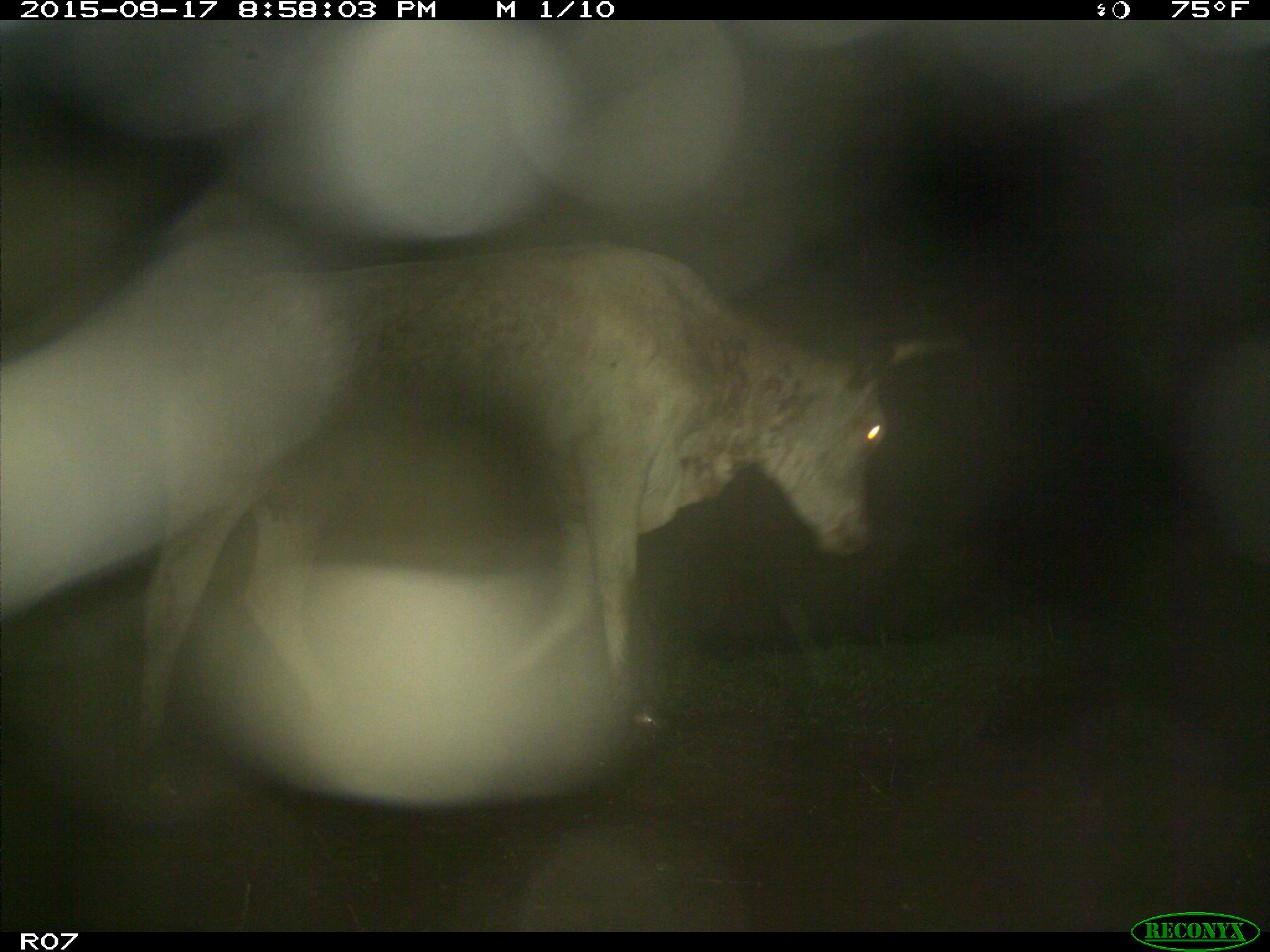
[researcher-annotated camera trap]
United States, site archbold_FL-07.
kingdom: Animalia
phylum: Chordata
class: Mammalia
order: Artiodactyla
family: Bovidae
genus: Bos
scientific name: Bos taurus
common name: domestic cow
Bos taurus (domestic cow).